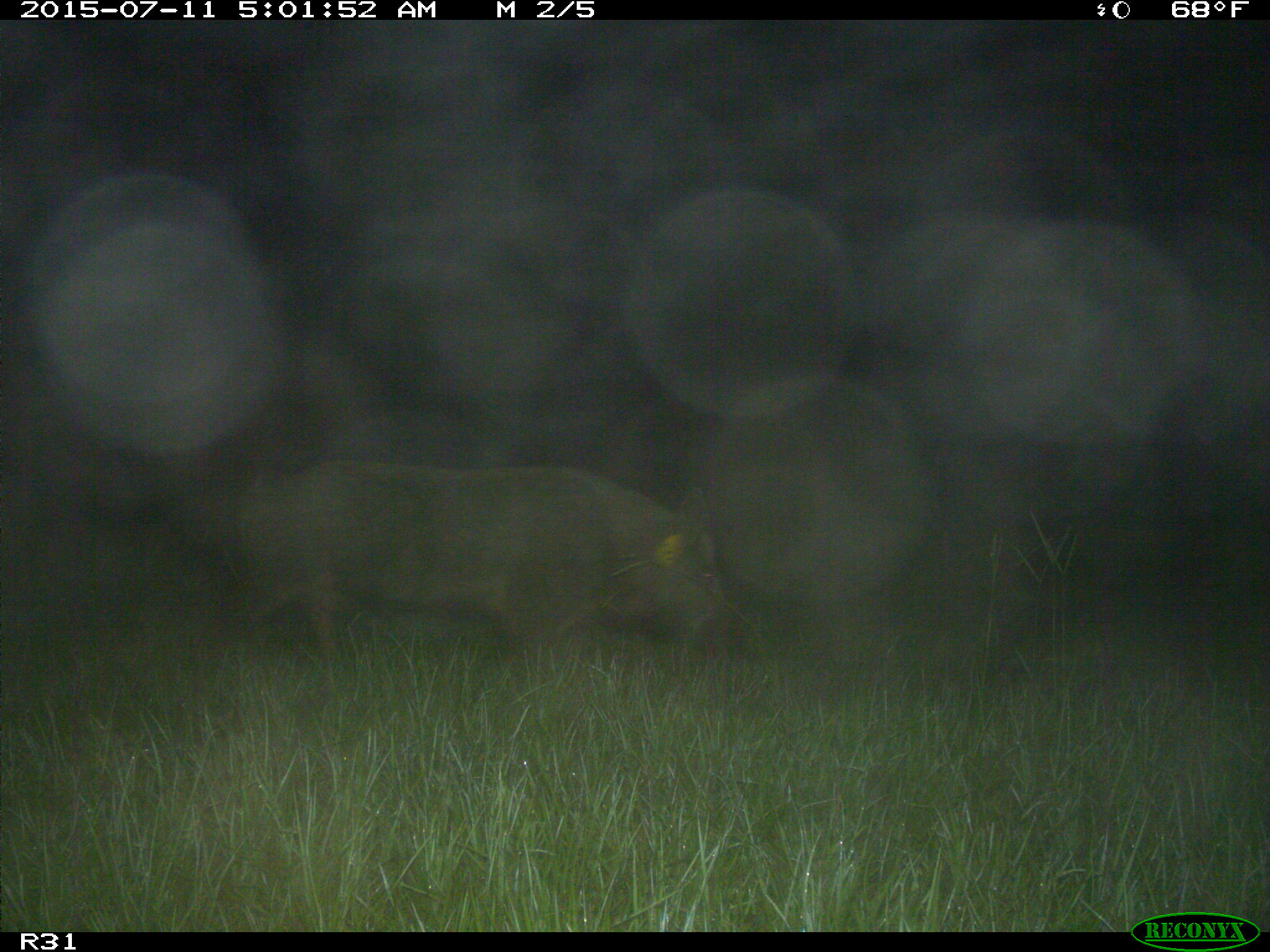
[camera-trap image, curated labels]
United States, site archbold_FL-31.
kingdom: Animalia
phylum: Chordata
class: Mammalia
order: Artiodactyla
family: Suidae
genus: Sus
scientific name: Sus scrofa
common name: wild boar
Sus scrofa (wild boar).